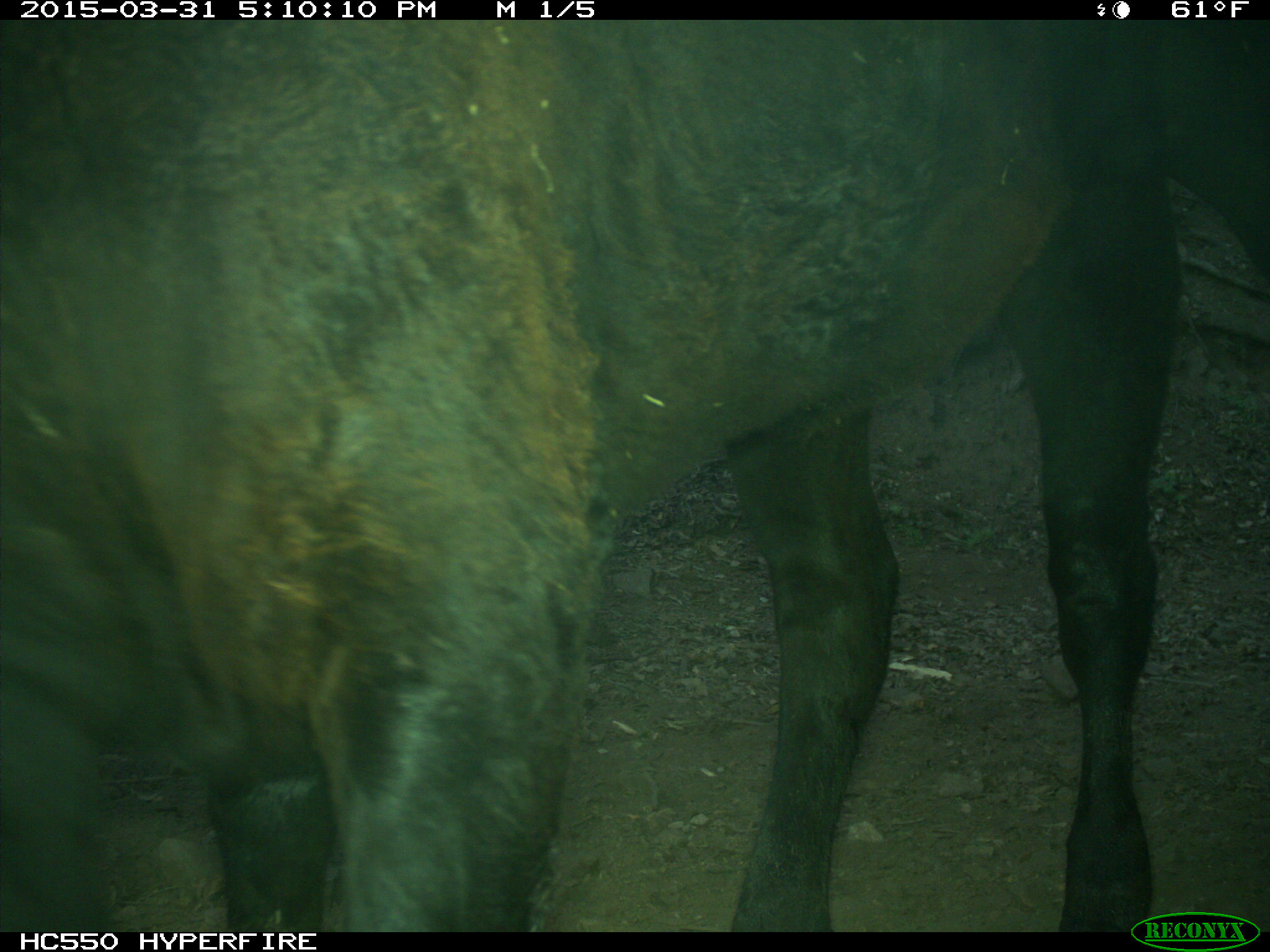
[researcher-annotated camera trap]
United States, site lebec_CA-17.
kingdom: Animalia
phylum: Chordata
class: Mammalia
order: Artiodactyla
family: Bovidae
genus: Bos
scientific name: Bos taurus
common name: domestic cow